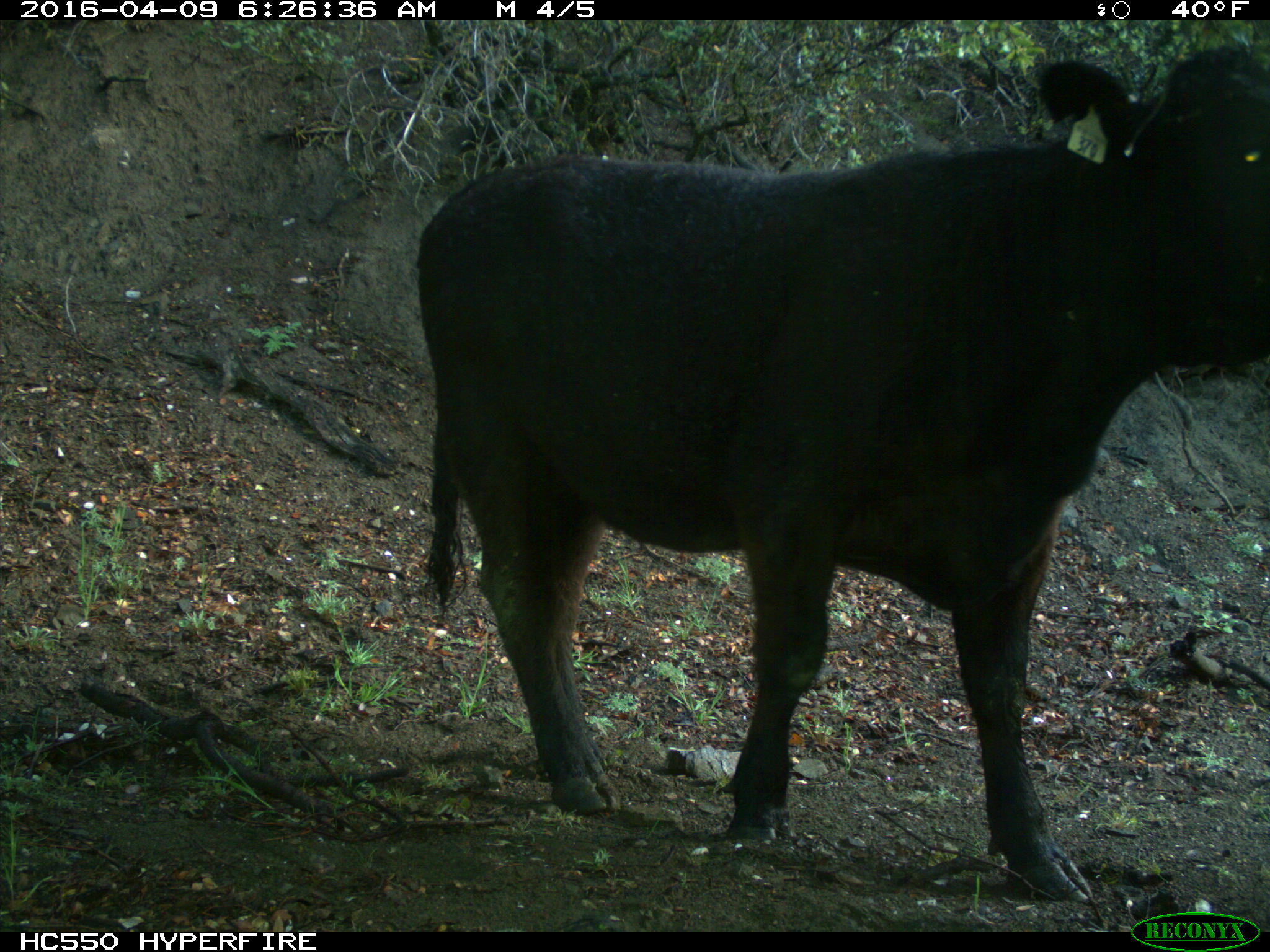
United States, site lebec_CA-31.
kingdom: Animalia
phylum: Chordata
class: Mammalia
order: Artiodactyla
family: Bovidae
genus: Bos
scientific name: Bos taurus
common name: domestic cow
Bos taurus (domestic cow).